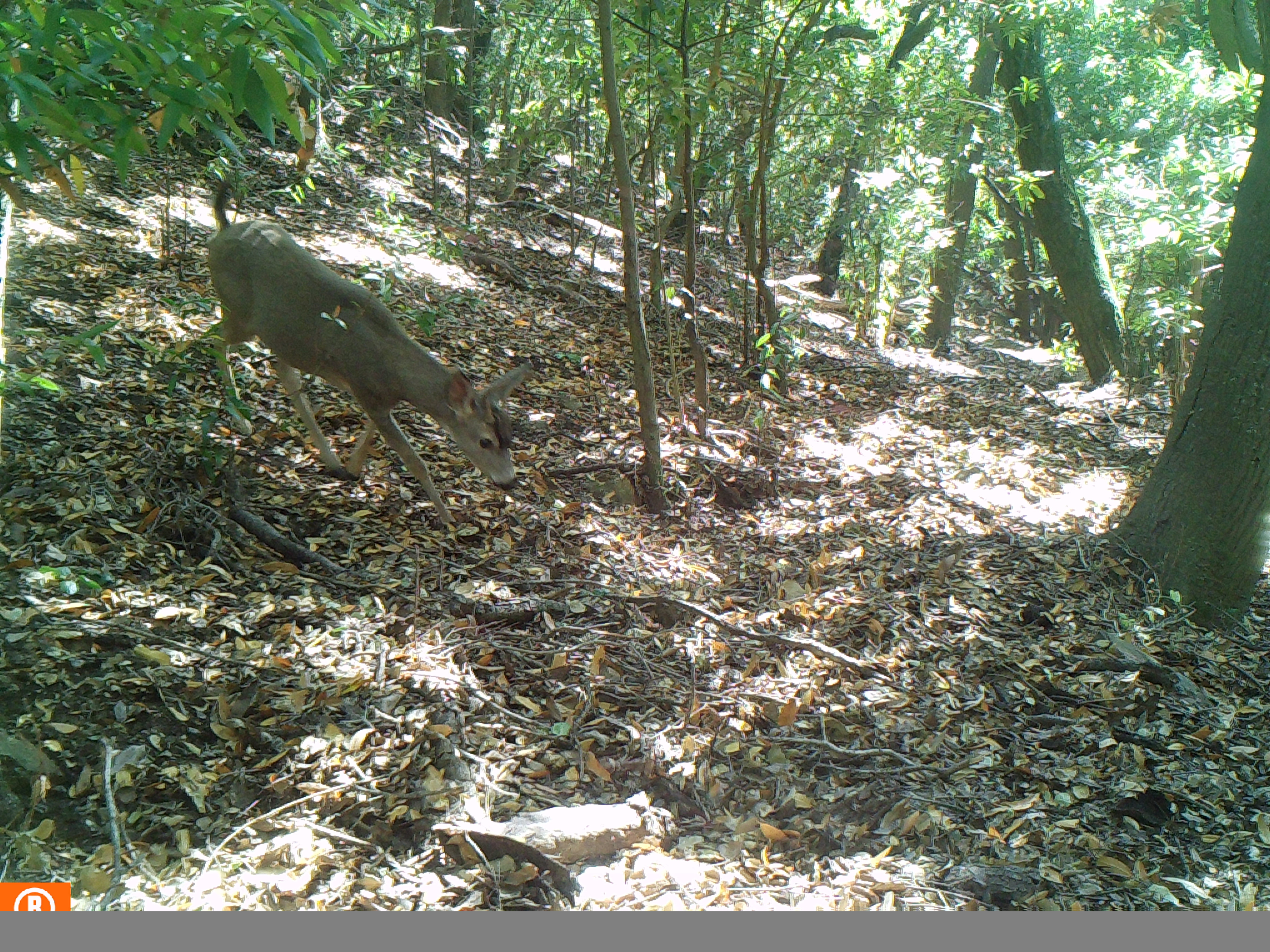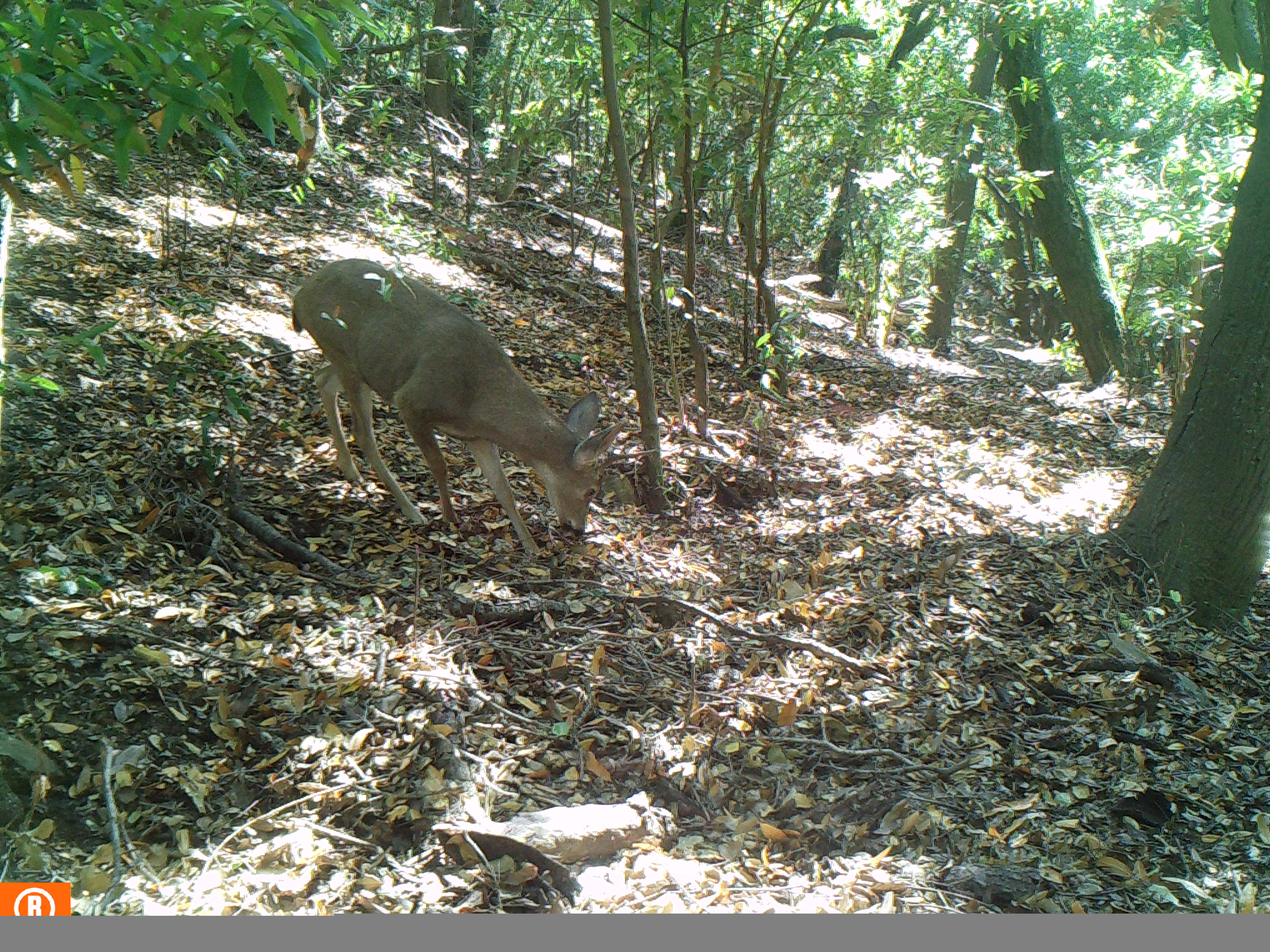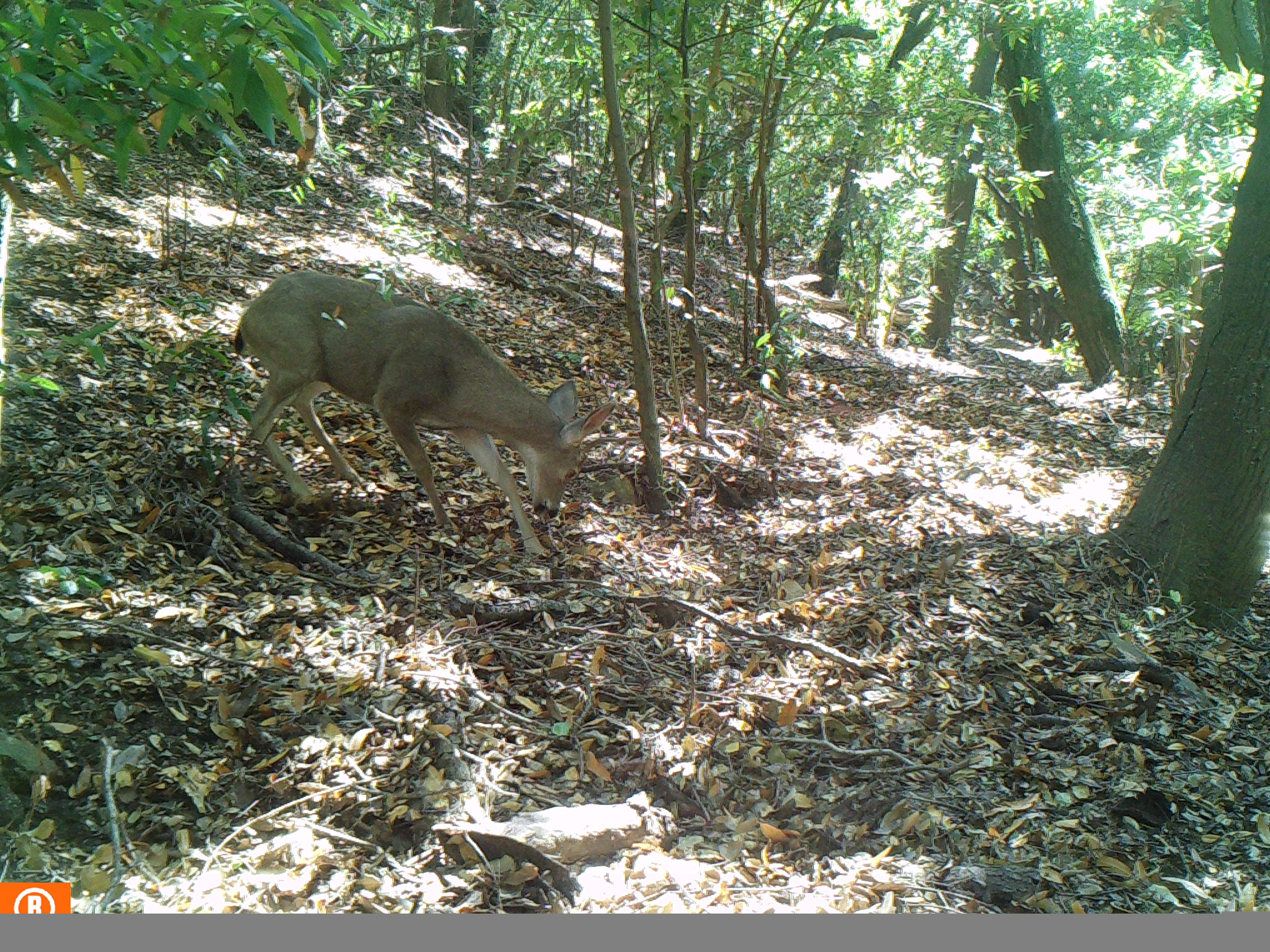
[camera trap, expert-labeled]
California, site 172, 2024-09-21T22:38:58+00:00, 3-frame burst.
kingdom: Animalia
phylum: Chordata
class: Mammalia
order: Artiodactyla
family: Cervidae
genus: Odocoileus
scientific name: Odocoileus hemionus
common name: mule deer